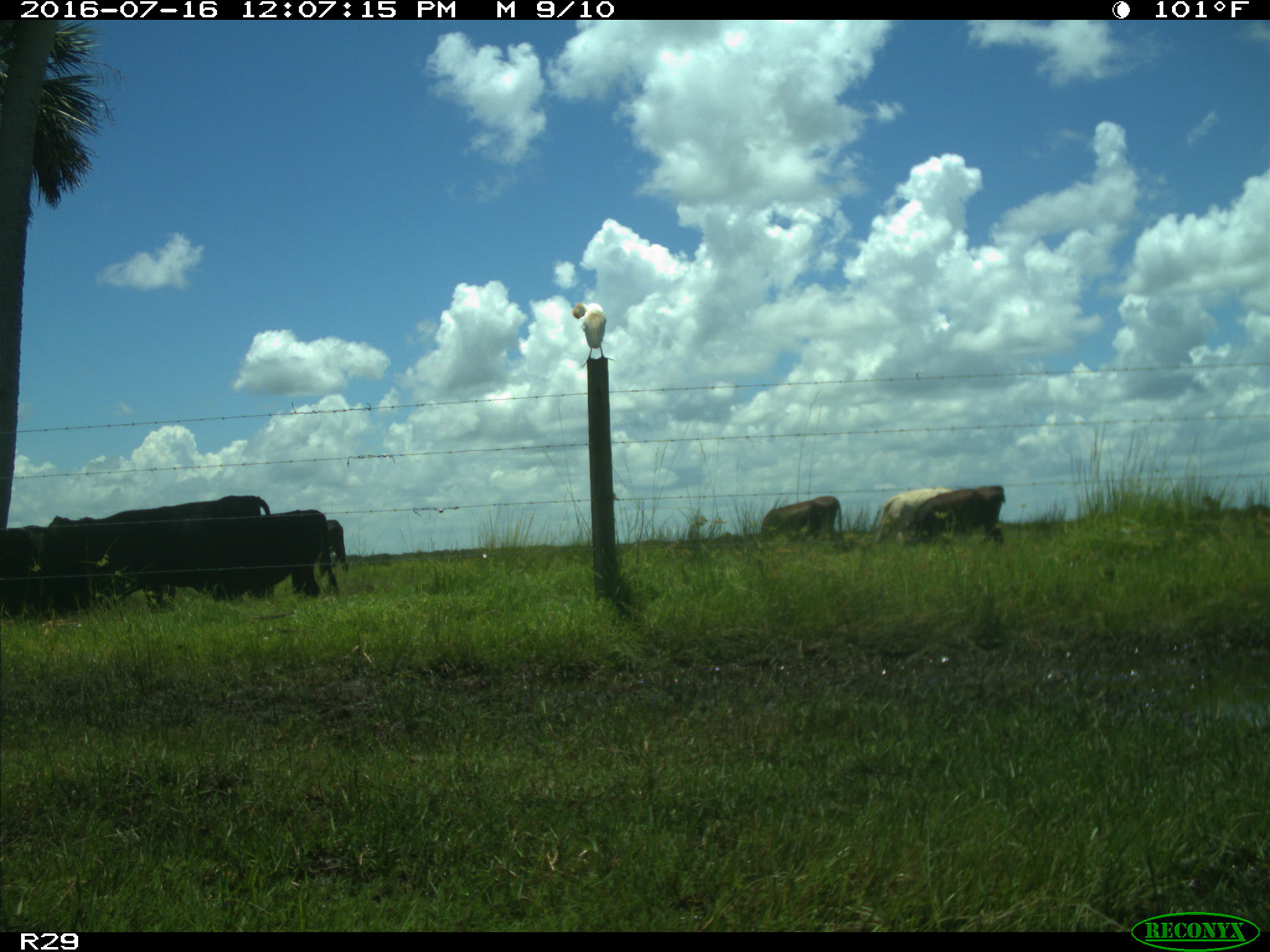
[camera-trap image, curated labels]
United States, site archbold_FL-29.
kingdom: Animalia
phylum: Chordata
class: Mammalia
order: Artiodactyla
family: Bovidae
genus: Bos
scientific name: Bos taurus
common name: domestic cow